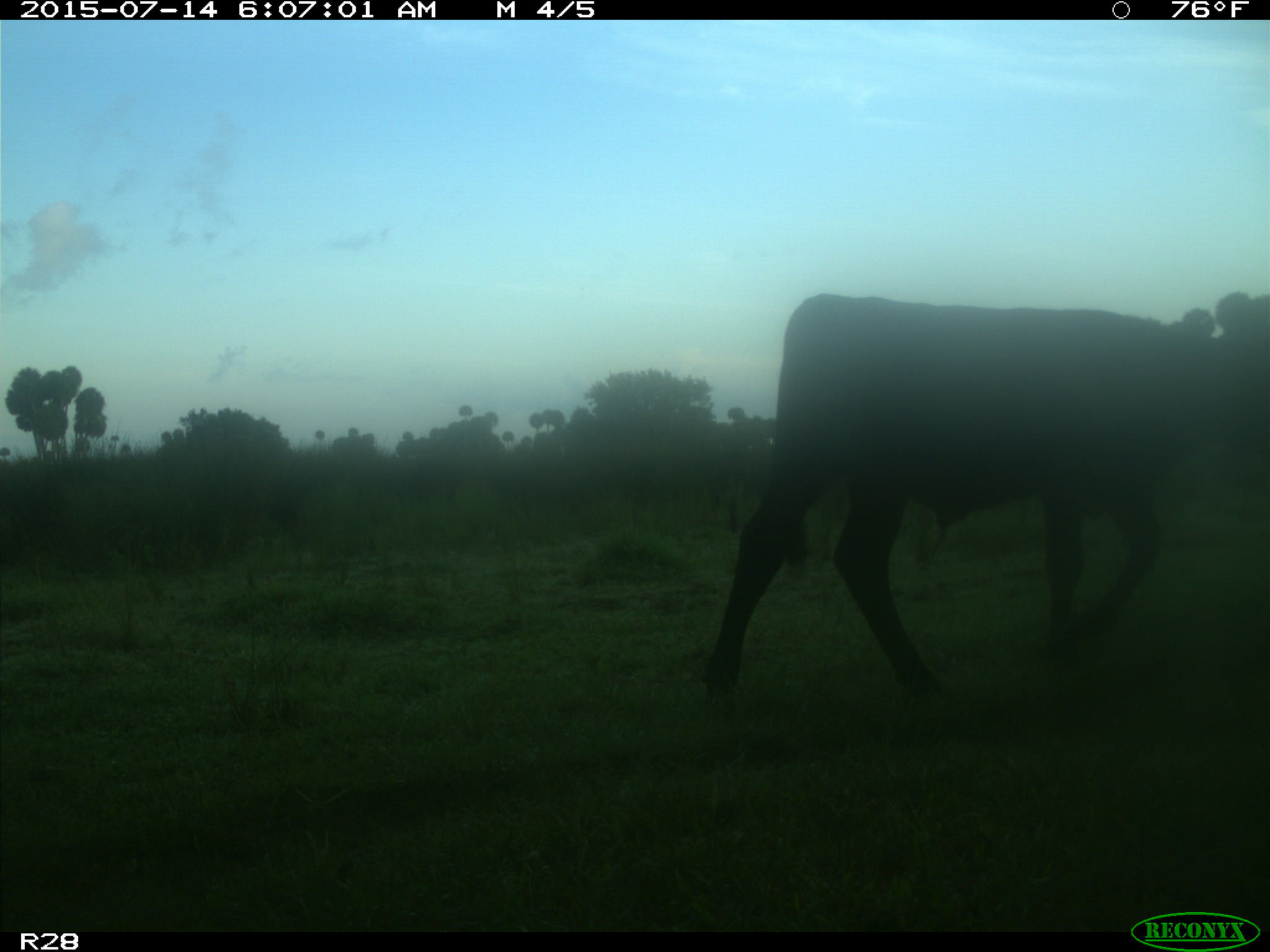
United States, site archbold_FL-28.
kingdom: Animalia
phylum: Chordata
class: Mammalia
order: Artiodactyla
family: Bovidae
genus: Bos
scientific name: Bos taurus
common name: domestic cow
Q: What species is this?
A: Bos taurus (domestic cow).